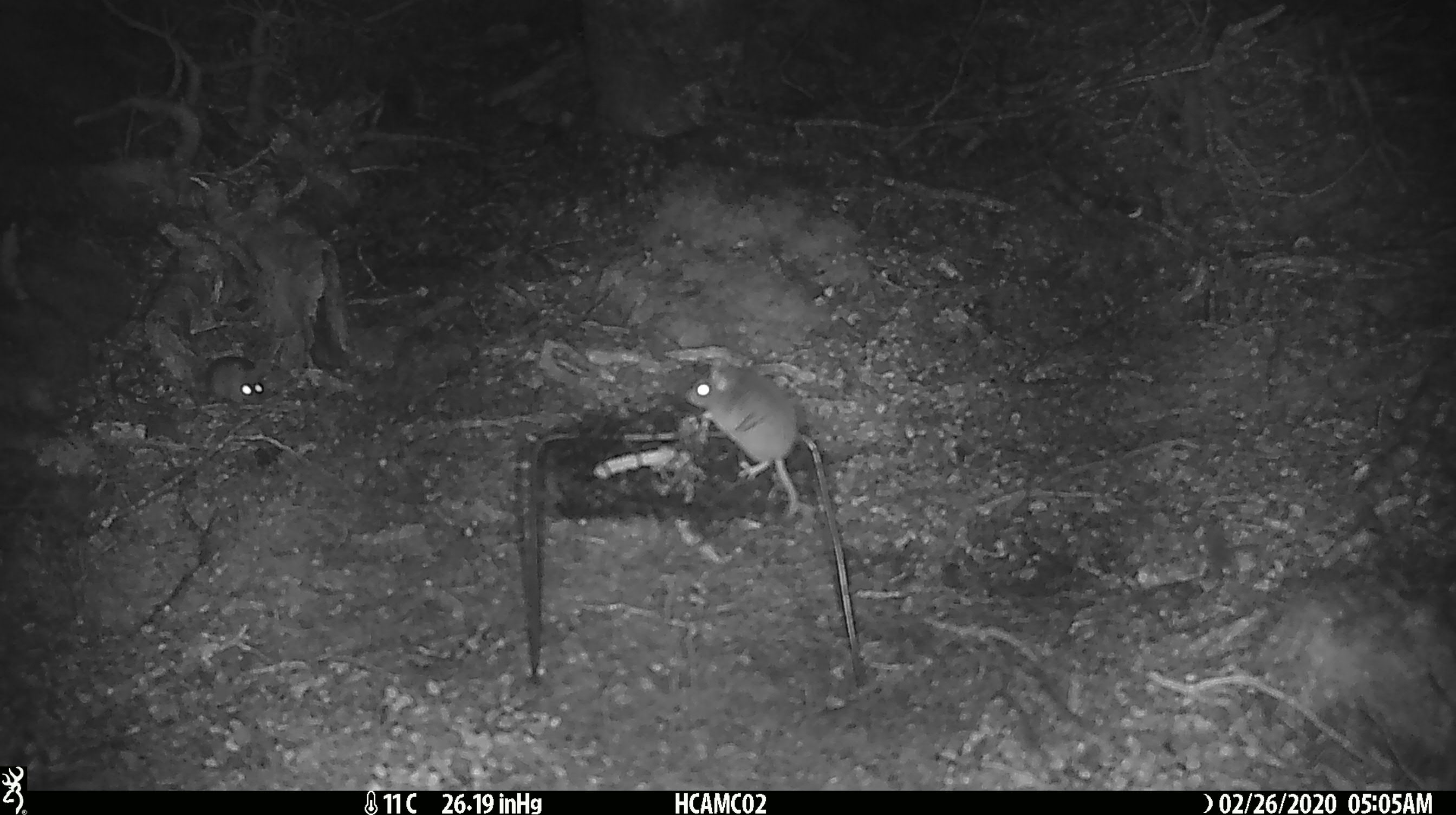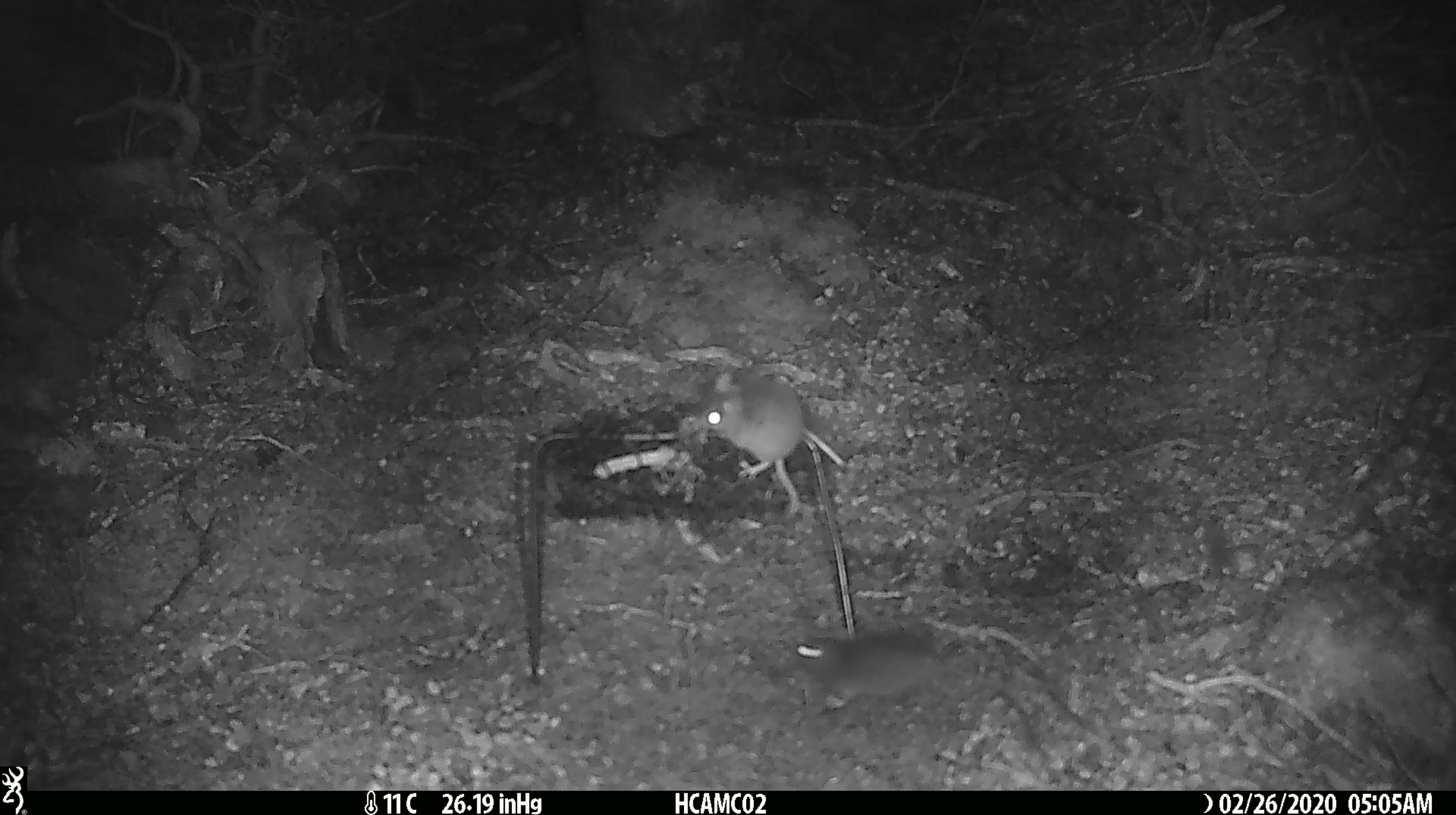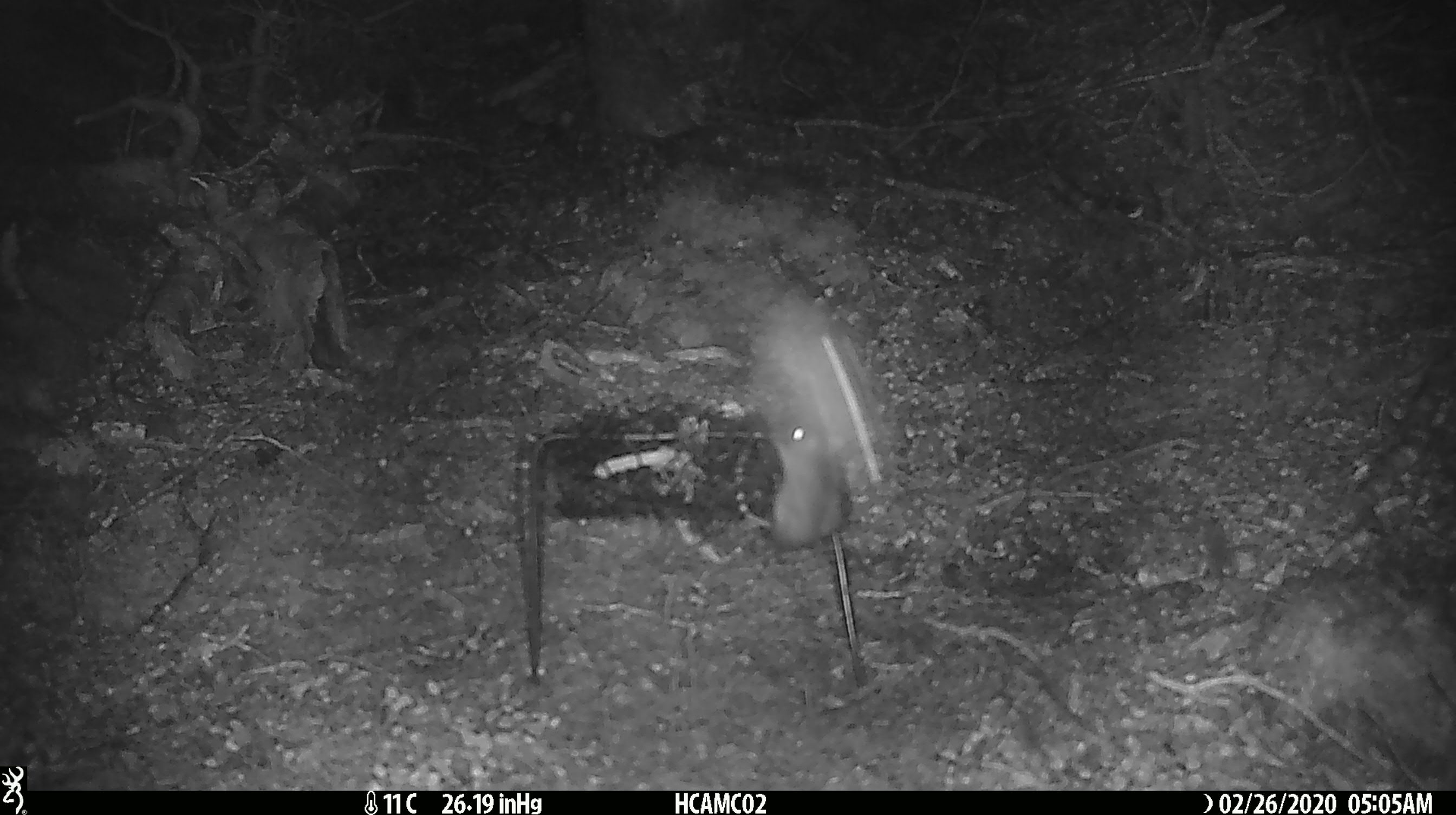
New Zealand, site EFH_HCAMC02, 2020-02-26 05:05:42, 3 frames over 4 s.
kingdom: Animalia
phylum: Chordata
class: Mammalia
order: Rodentia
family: Muridae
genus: Mus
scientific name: Mus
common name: mouse